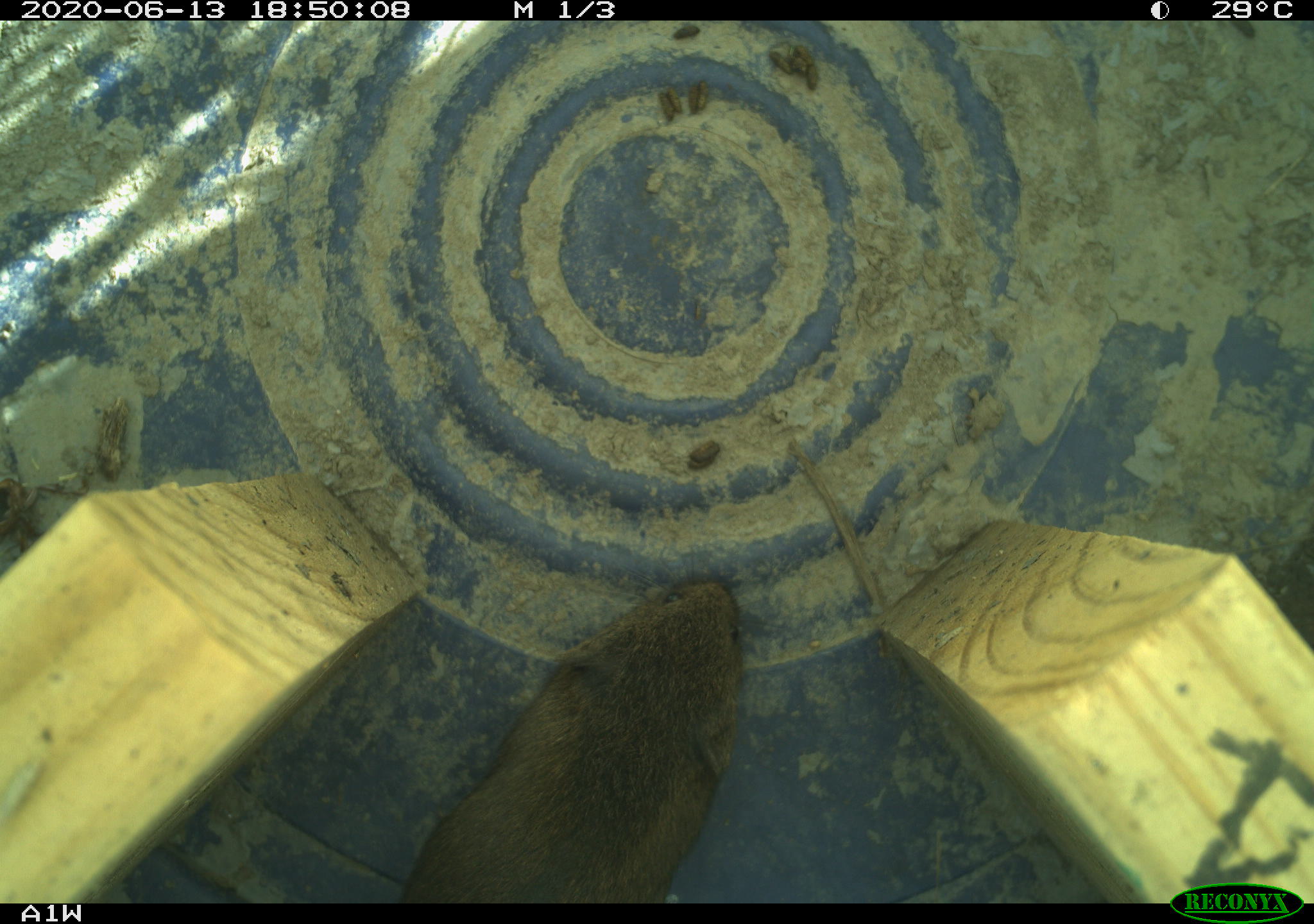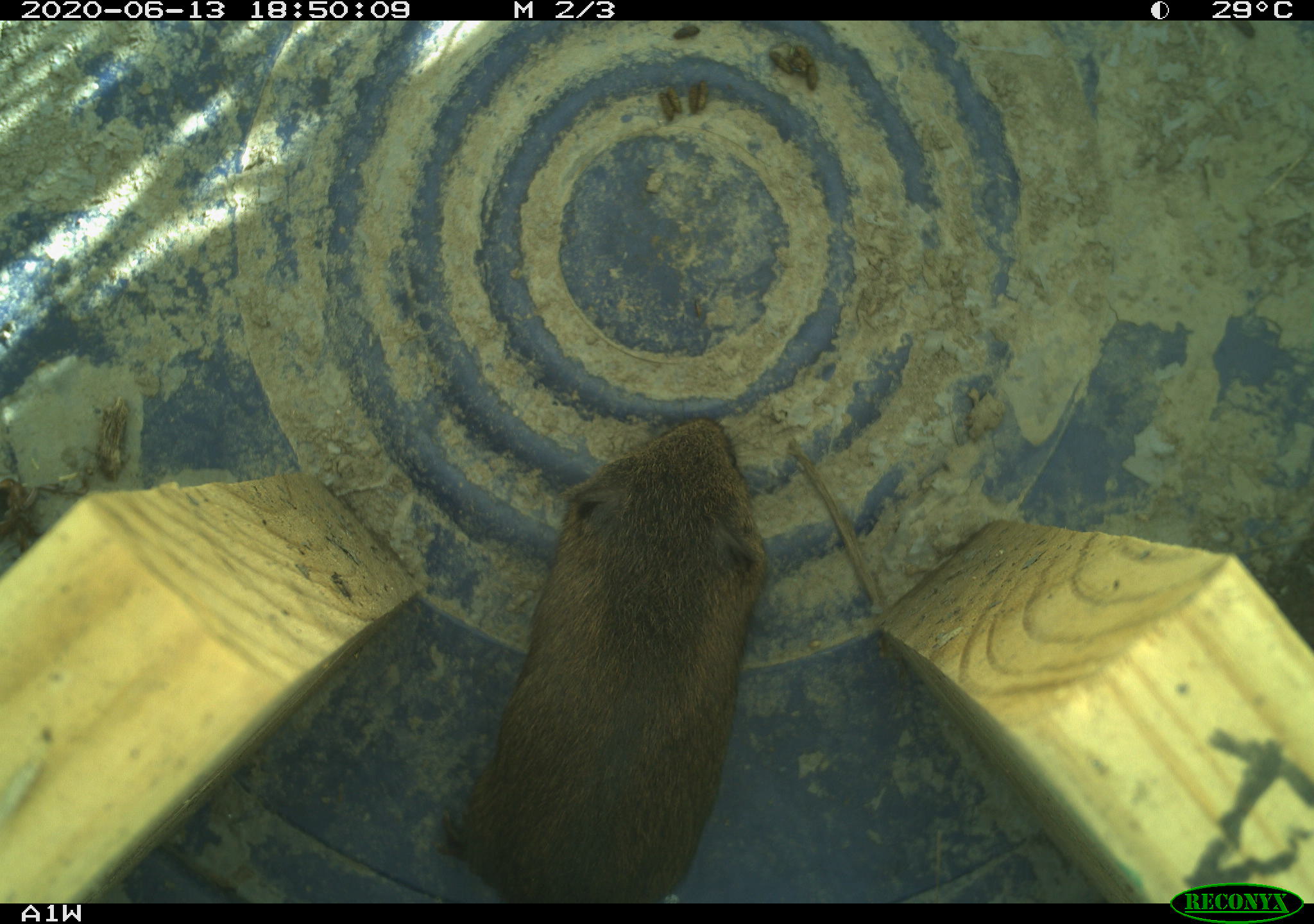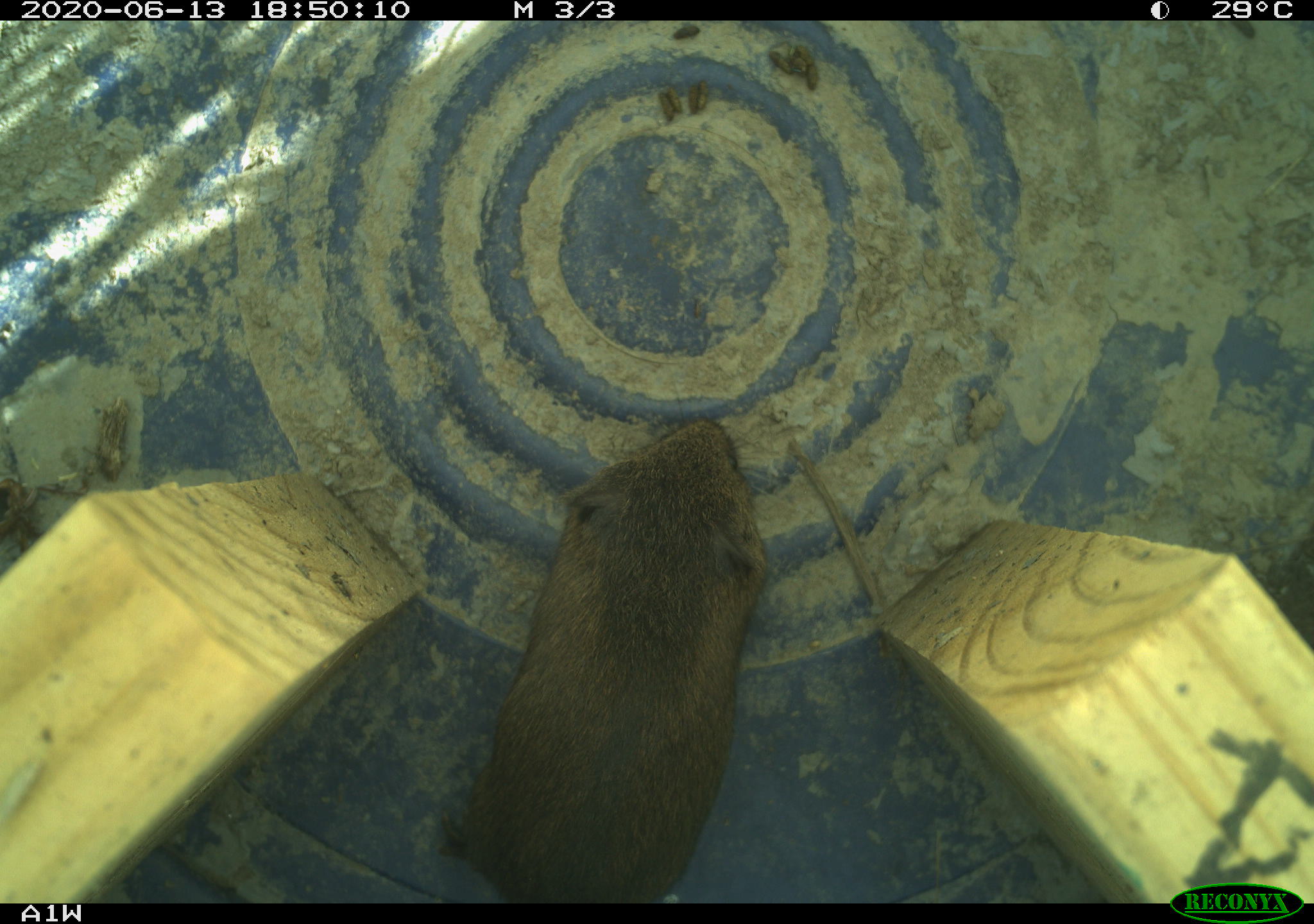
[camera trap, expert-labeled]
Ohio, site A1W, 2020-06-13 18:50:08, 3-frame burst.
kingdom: Animalia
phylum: Chordata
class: Mammalia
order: Rodentia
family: Cricetidae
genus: Microtus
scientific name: Microtus pennsylvanicus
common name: meadow vole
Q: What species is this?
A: Meadow vole (Microtus pennsylvanicus).